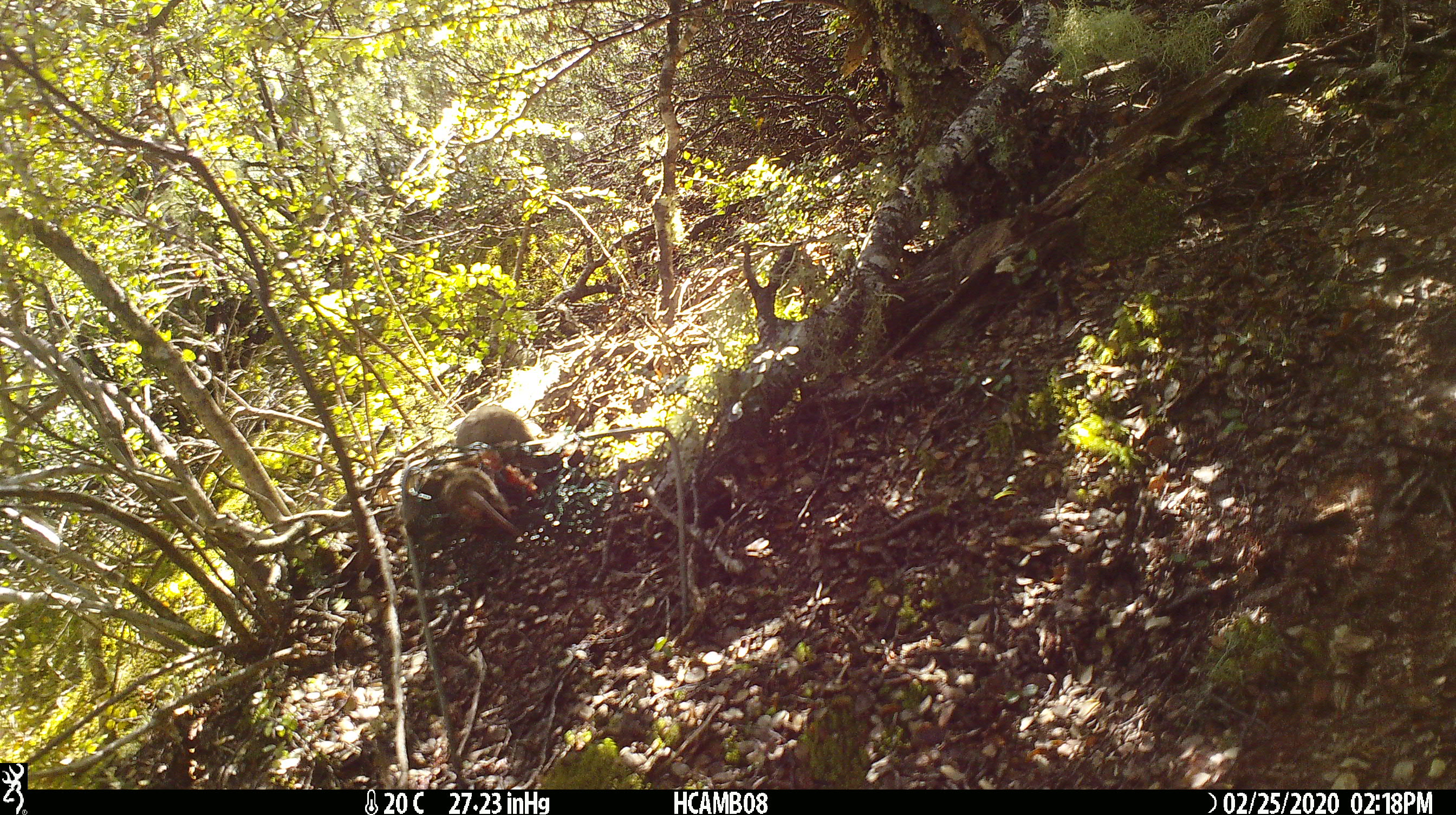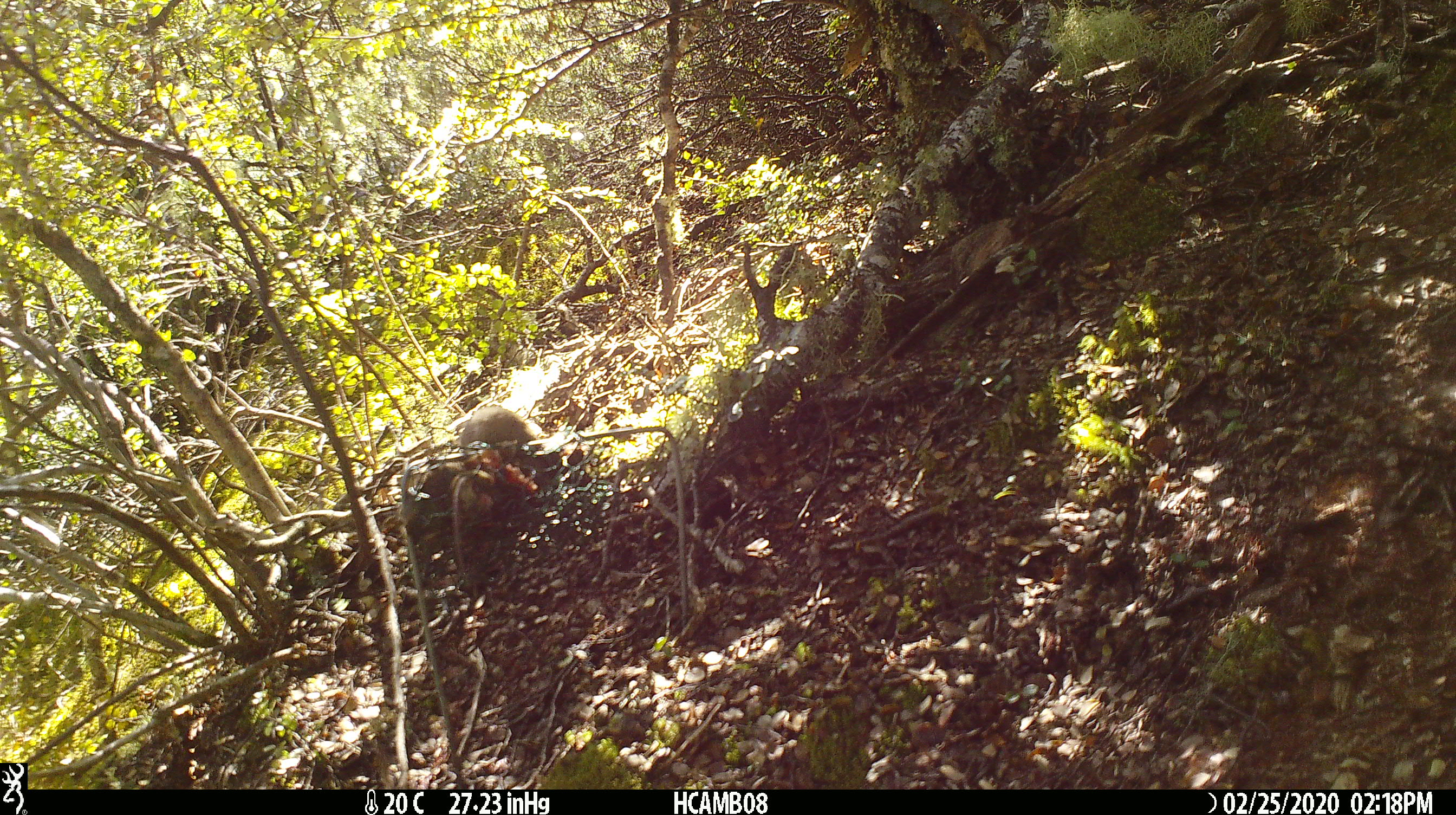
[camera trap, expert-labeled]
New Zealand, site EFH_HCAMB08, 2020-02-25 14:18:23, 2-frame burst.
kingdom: Animalia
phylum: Chordata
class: Mammalia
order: Rodentia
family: Muridae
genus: Mus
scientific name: Mus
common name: mouse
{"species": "mouse (Mus)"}